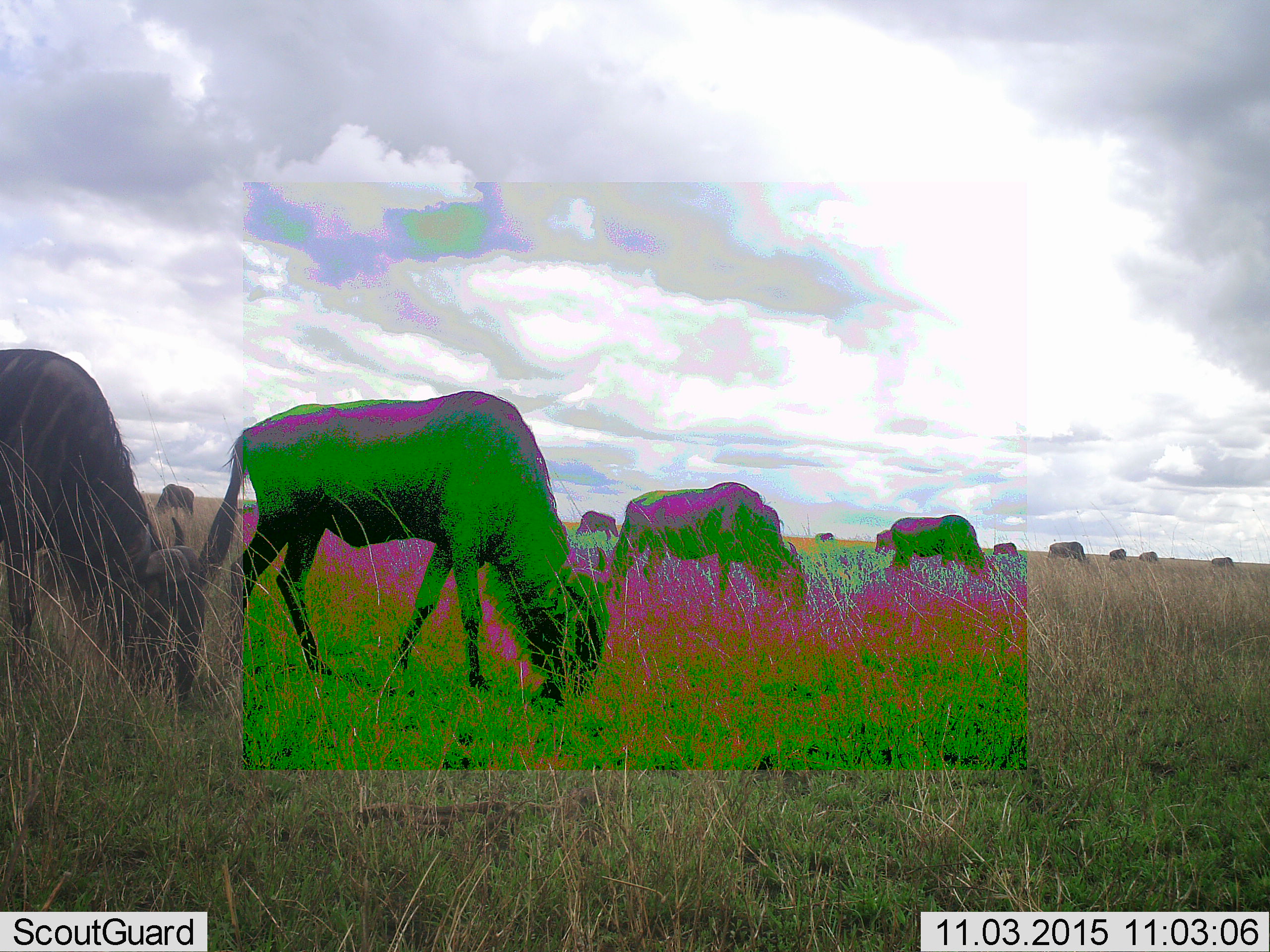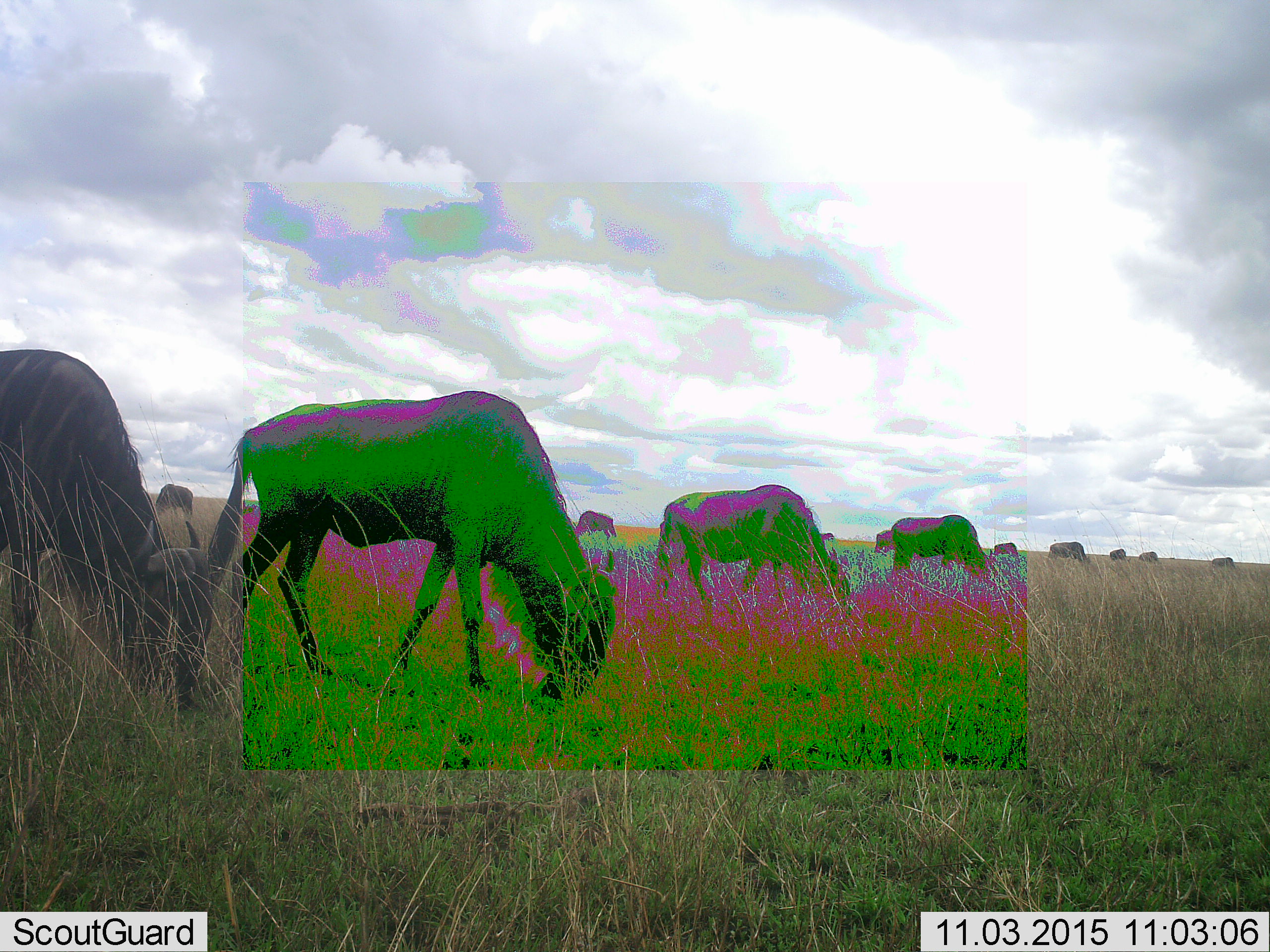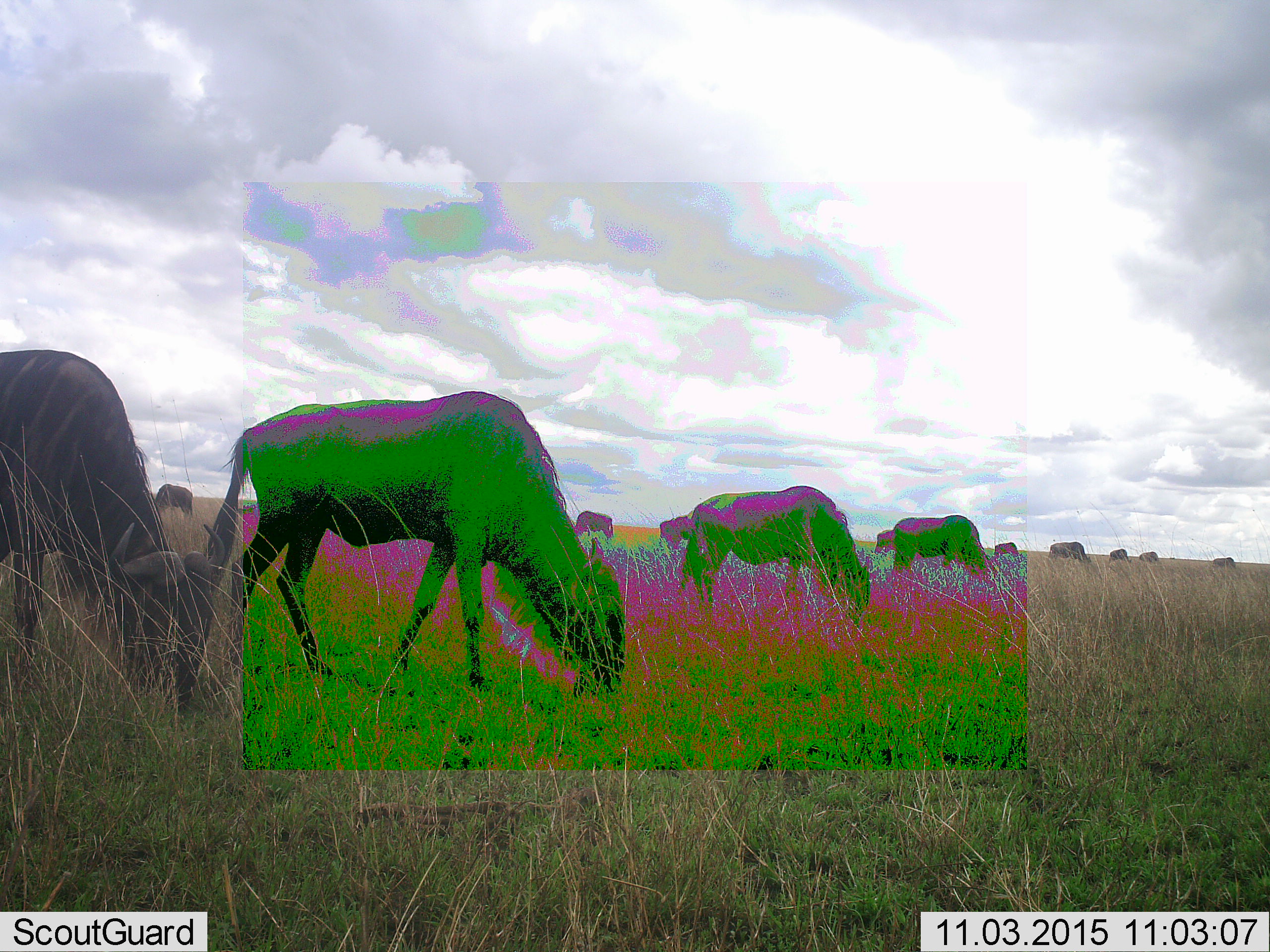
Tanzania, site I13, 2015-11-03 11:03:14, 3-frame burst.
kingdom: Animalia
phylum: Chordata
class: Mammalia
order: Artiodactyla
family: Bovidae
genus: Connochaetes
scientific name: Connochaetes taurinus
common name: blue wildebeest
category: wildebeest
Wildebeest (blue wildebeest) (Connochaetes taurinus), count 11-50. Behavior (volunteer vote fractions): standing 29%, resting 0%, moving 14%, interacting 0%. Young present (vote fraction): 0%. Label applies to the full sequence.